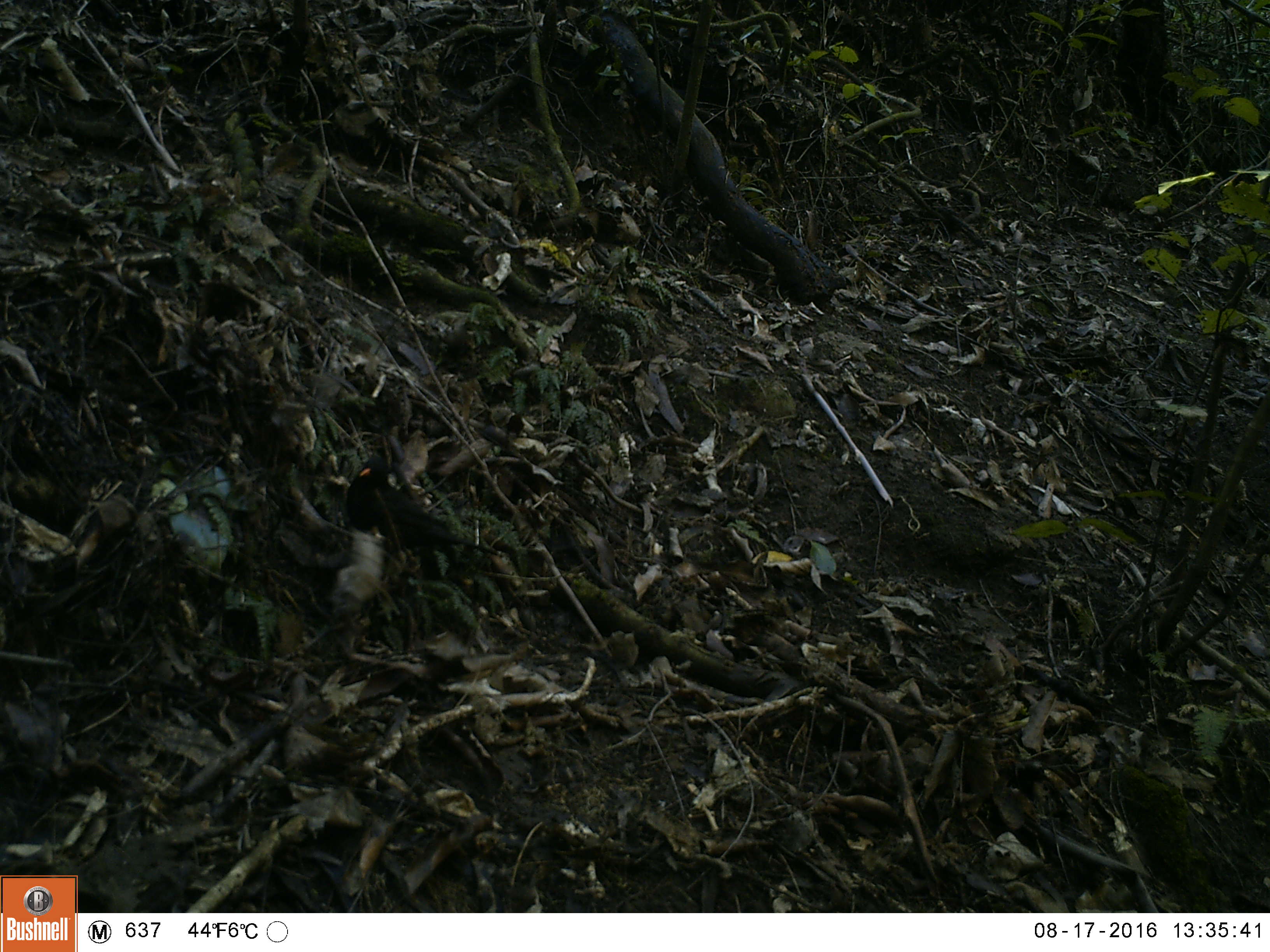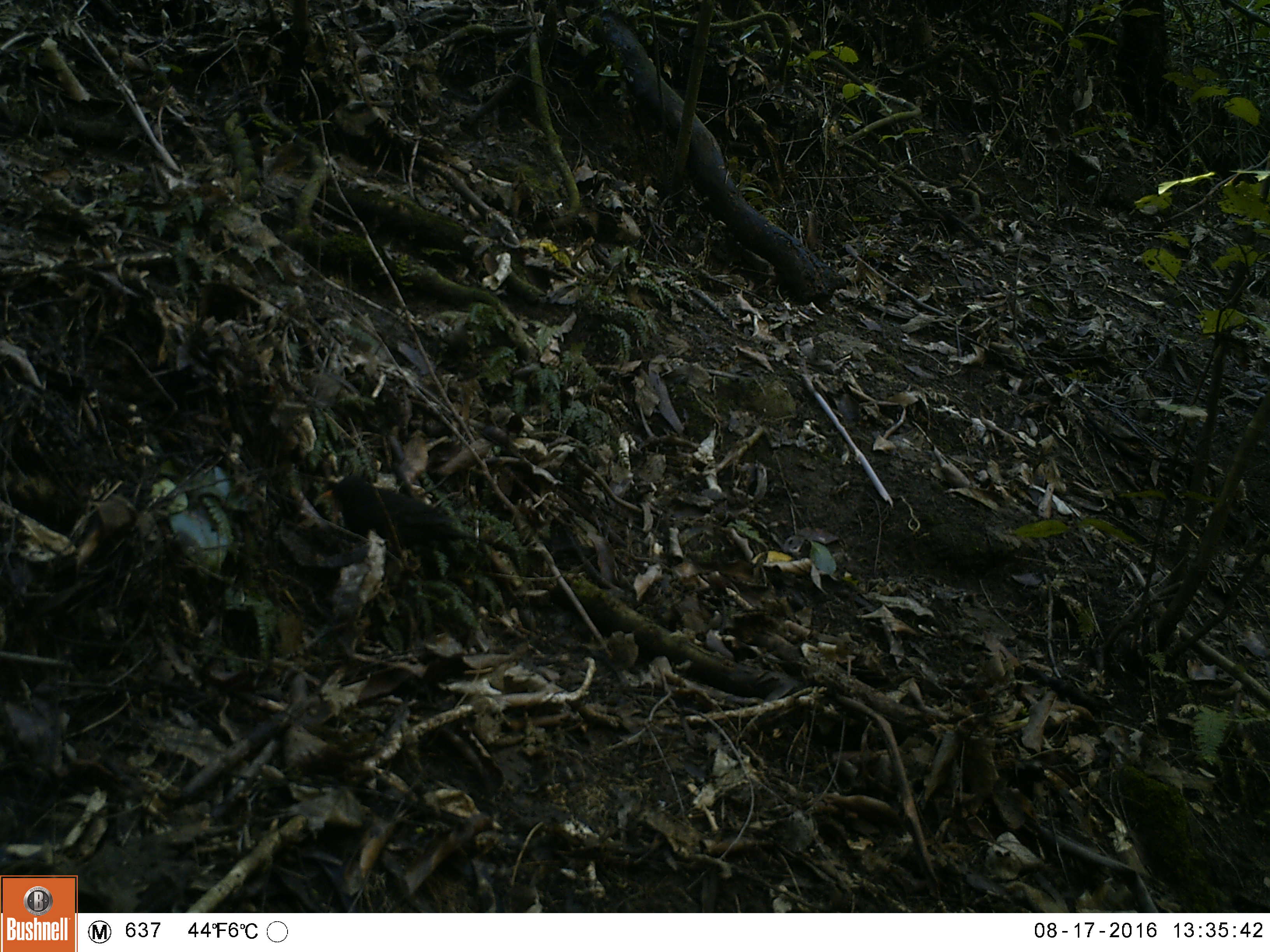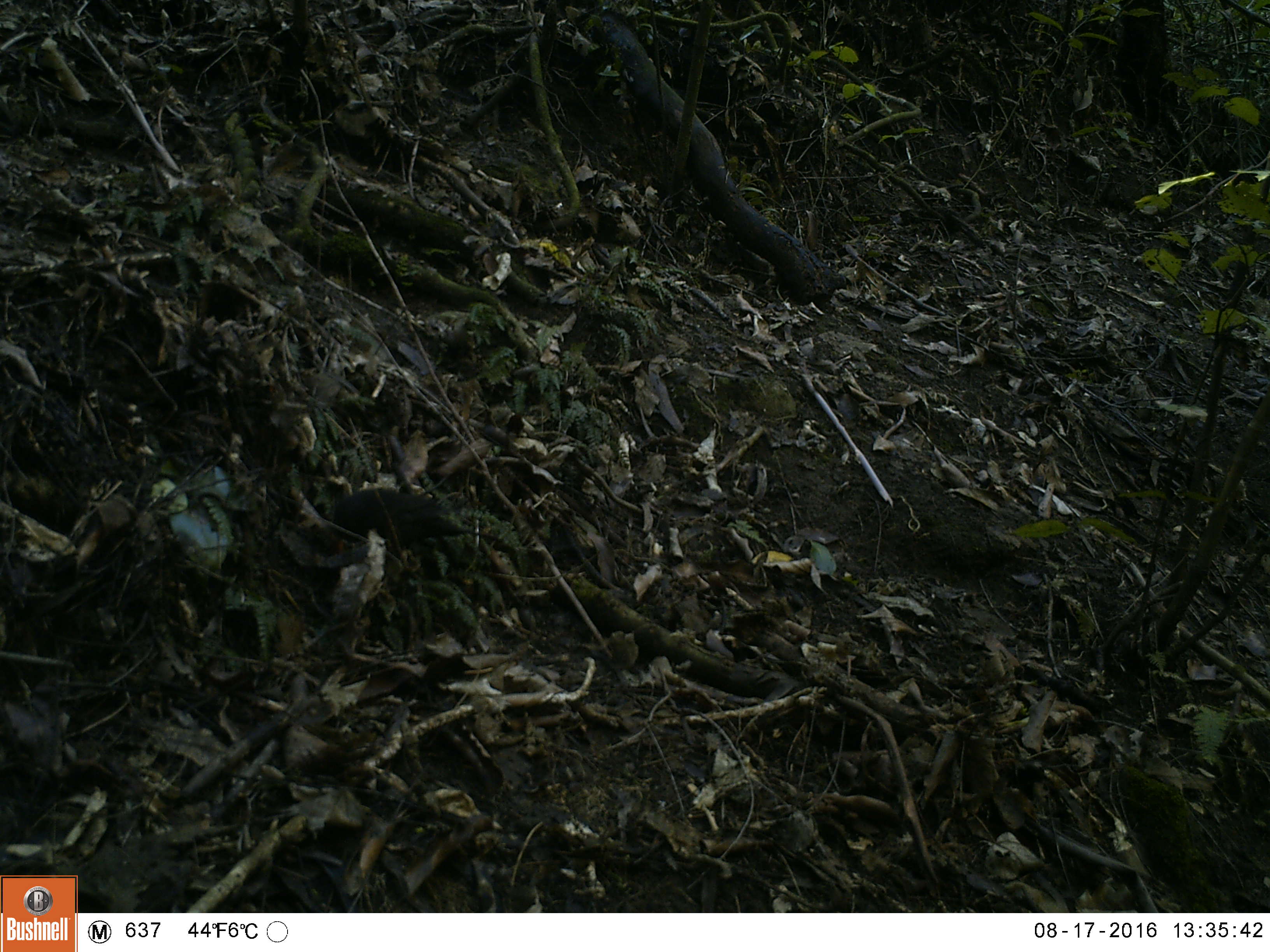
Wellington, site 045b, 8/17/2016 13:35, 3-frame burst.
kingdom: Animalia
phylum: Chordata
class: Aves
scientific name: Aves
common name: bird